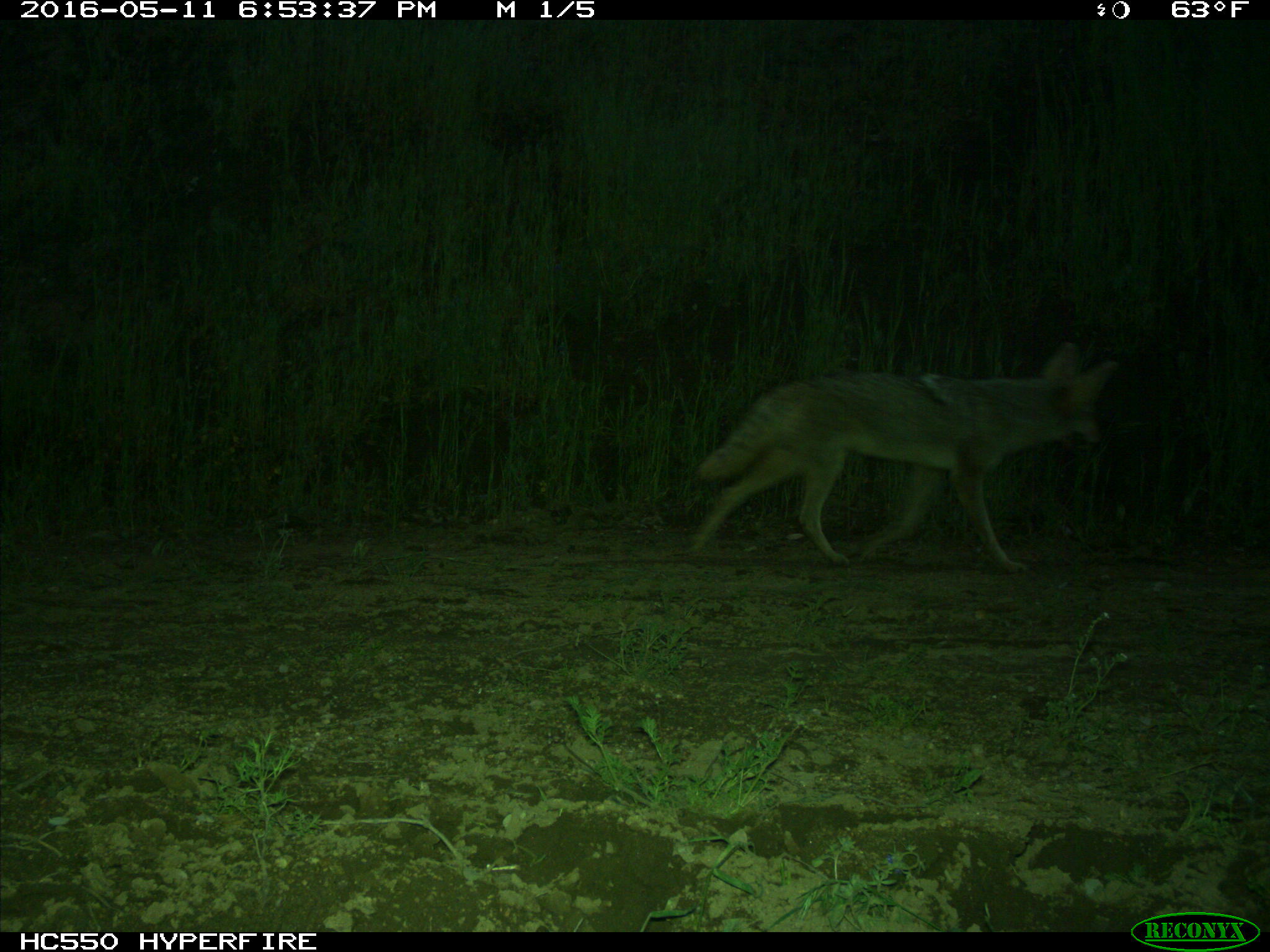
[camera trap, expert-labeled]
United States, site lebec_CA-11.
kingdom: Animalia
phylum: Chordata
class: Mammalia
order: Carnivora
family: Canidae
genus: Canis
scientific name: Canis latrans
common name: coyote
Canis latrans (coyote).